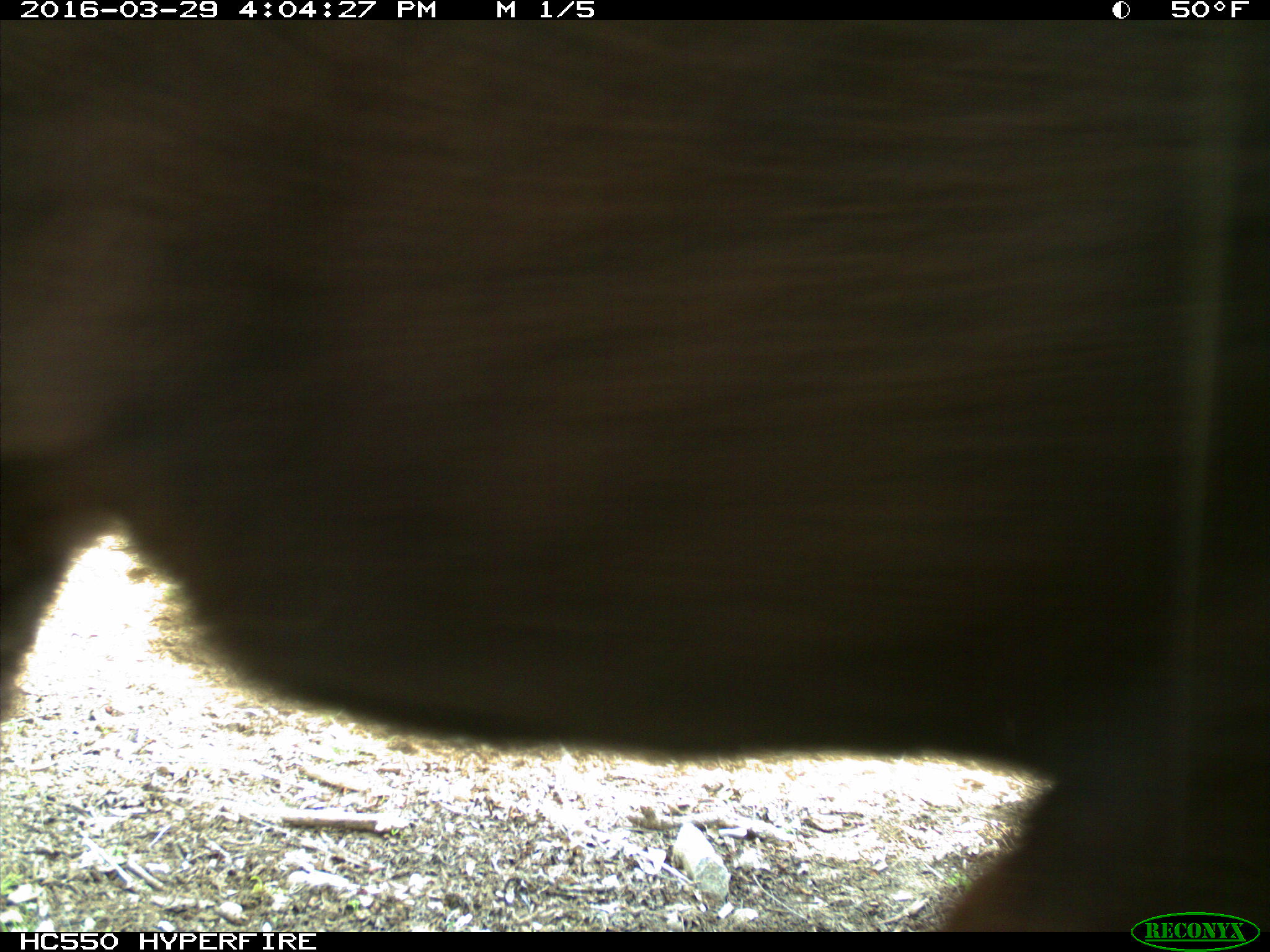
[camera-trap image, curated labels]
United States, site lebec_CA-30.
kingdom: Animalia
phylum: Chordata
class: Mammalia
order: Artiodactyla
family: Bovidae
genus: Bos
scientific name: Bos taurus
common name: domestic cow